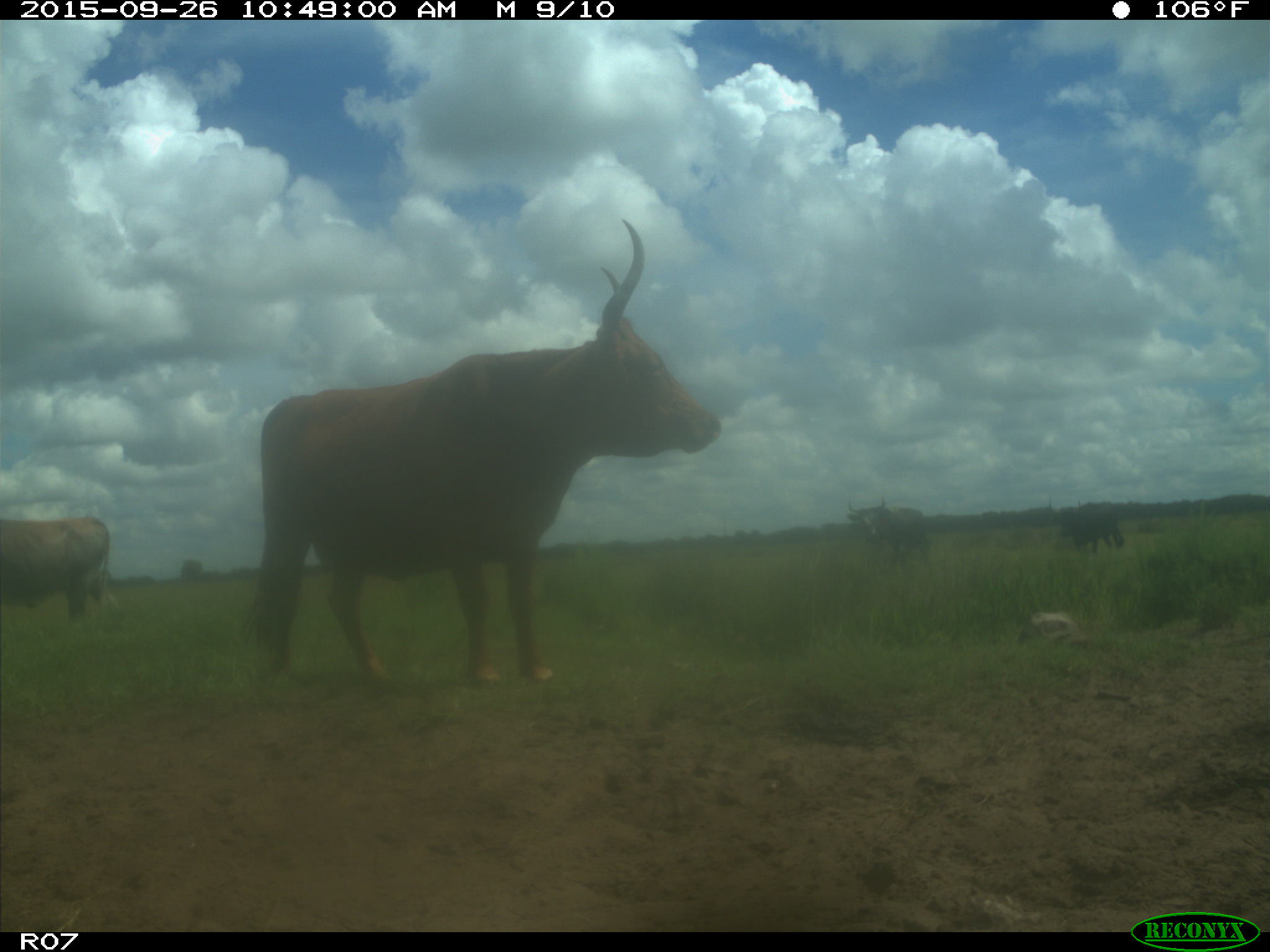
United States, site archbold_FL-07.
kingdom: Animalia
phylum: Chordata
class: Mammalia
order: Artiodactyla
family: Bovidae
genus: Bos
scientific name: Bos taurus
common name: domestic cow